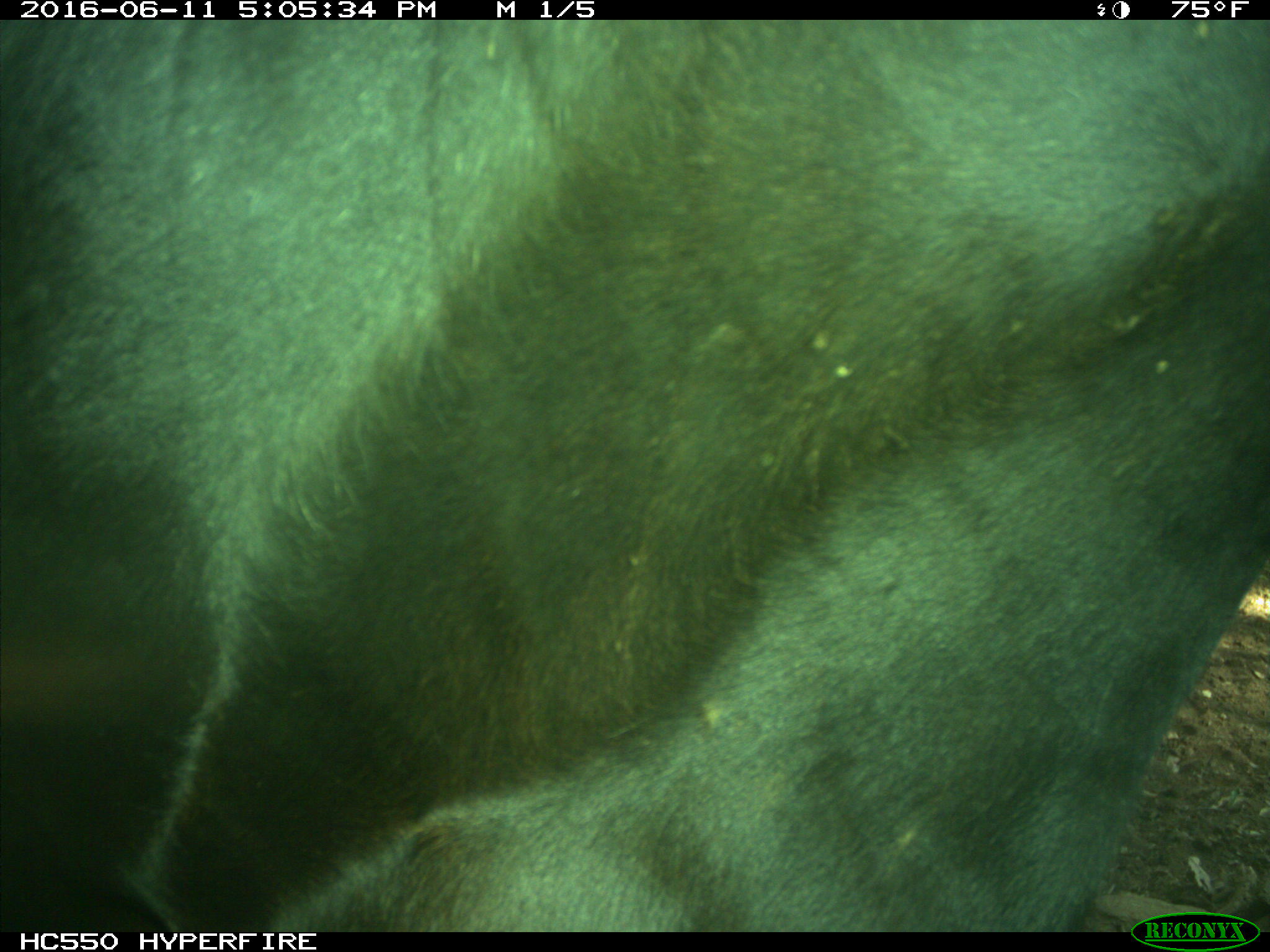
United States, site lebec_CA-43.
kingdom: Animalia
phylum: Chordata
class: Mammalia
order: Artiodactyla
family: Bovidae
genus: Bos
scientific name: Bos taurus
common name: domestic cow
Bos taurus (domestic cow).